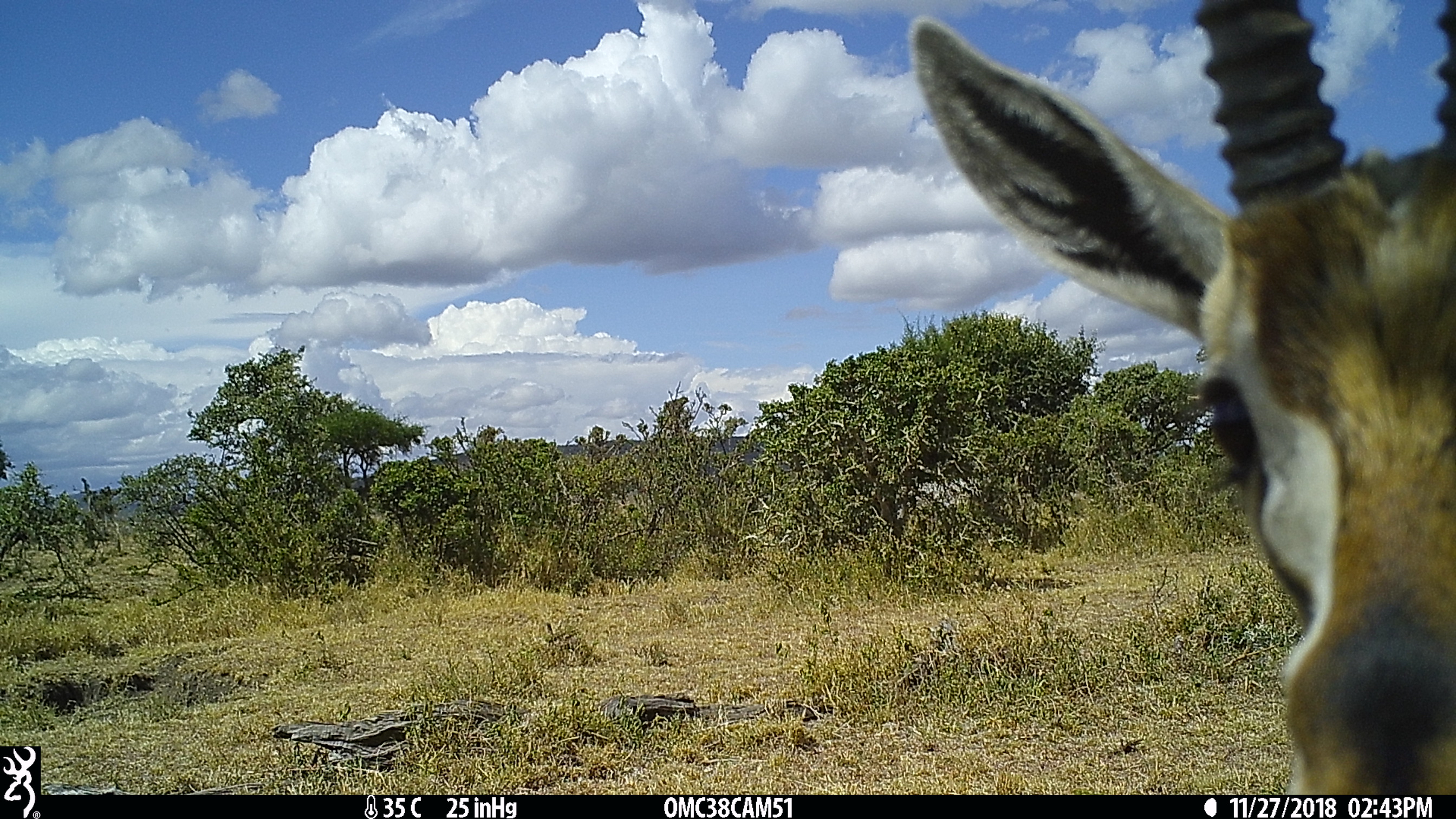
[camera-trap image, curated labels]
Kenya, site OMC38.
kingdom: Animalia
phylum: Chordata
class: Mammalia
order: Artiodactyla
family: Bovidae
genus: Eudorcas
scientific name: Eudorcas thomsonii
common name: thomon's gazelle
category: gazelle thomsons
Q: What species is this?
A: Gazelle thomsons (thomon's gazelle) (Eudorcas thomsonii).